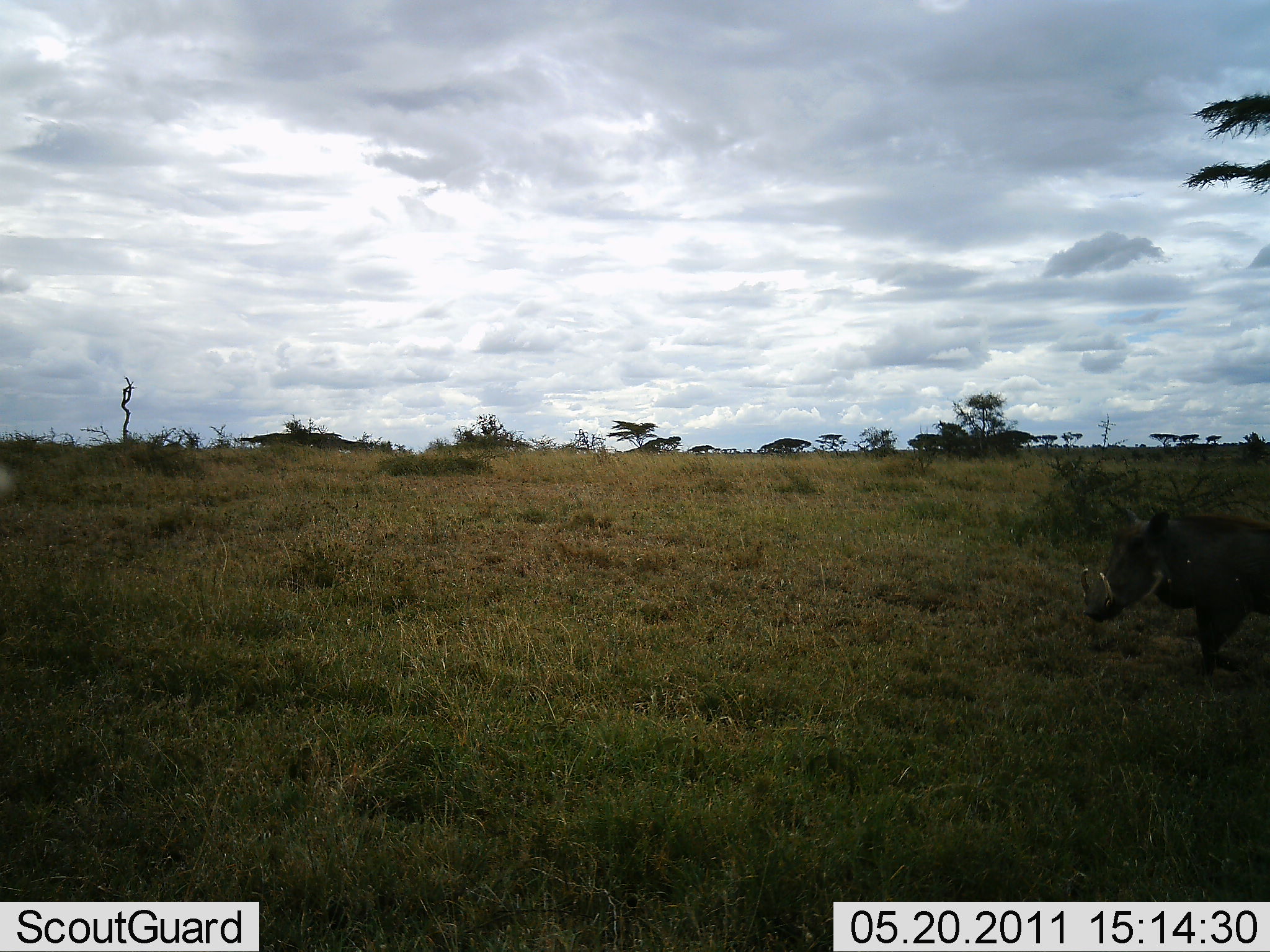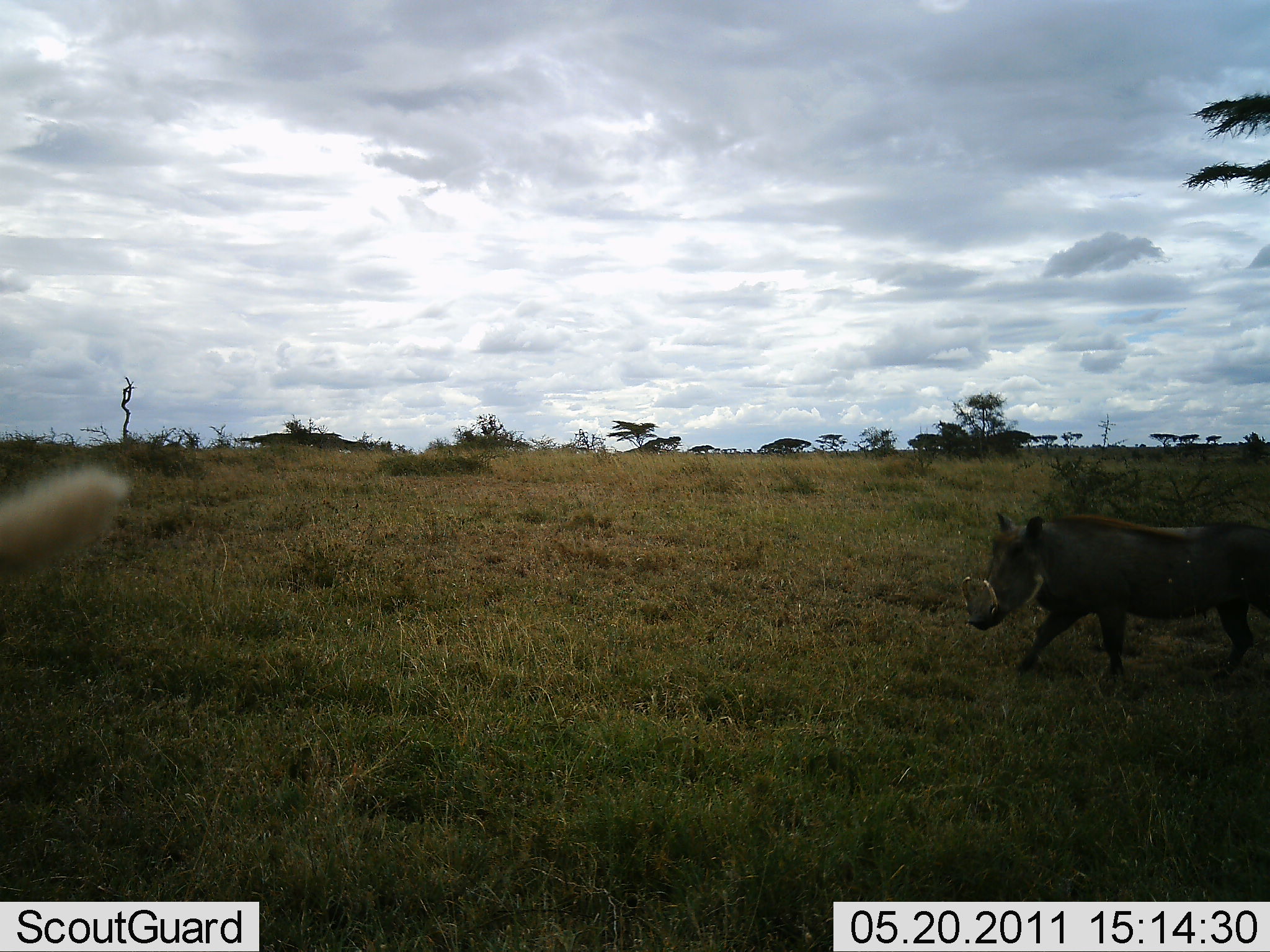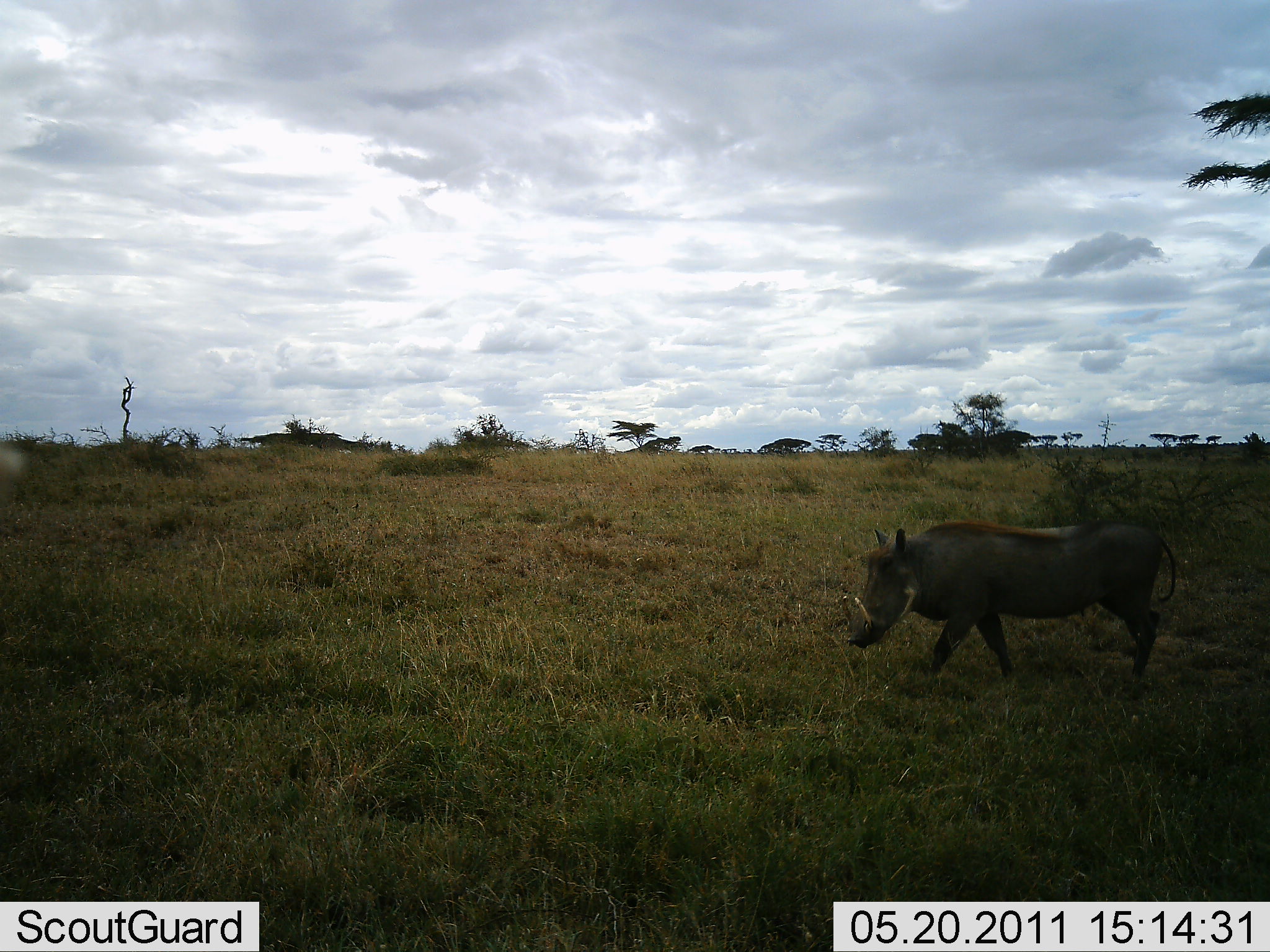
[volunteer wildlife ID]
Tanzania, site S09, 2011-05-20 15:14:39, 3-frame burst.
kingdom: Animalia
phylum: Chordata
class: Mammalia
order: Artiodactyla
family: Suidae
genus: Phacochoerus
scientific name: Phacochoerus africanus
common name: warthog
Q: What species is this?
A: Warthog (Phacochoerus africanus).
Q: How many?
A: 1.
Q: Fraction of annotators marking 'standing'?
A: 0%.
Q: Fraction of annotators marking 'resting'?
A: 0%.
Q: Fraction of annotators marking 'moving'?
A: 100%.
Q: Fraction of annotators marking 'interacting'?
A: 0%.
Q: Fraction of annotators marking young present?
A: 0%.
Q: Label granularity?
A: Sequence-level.